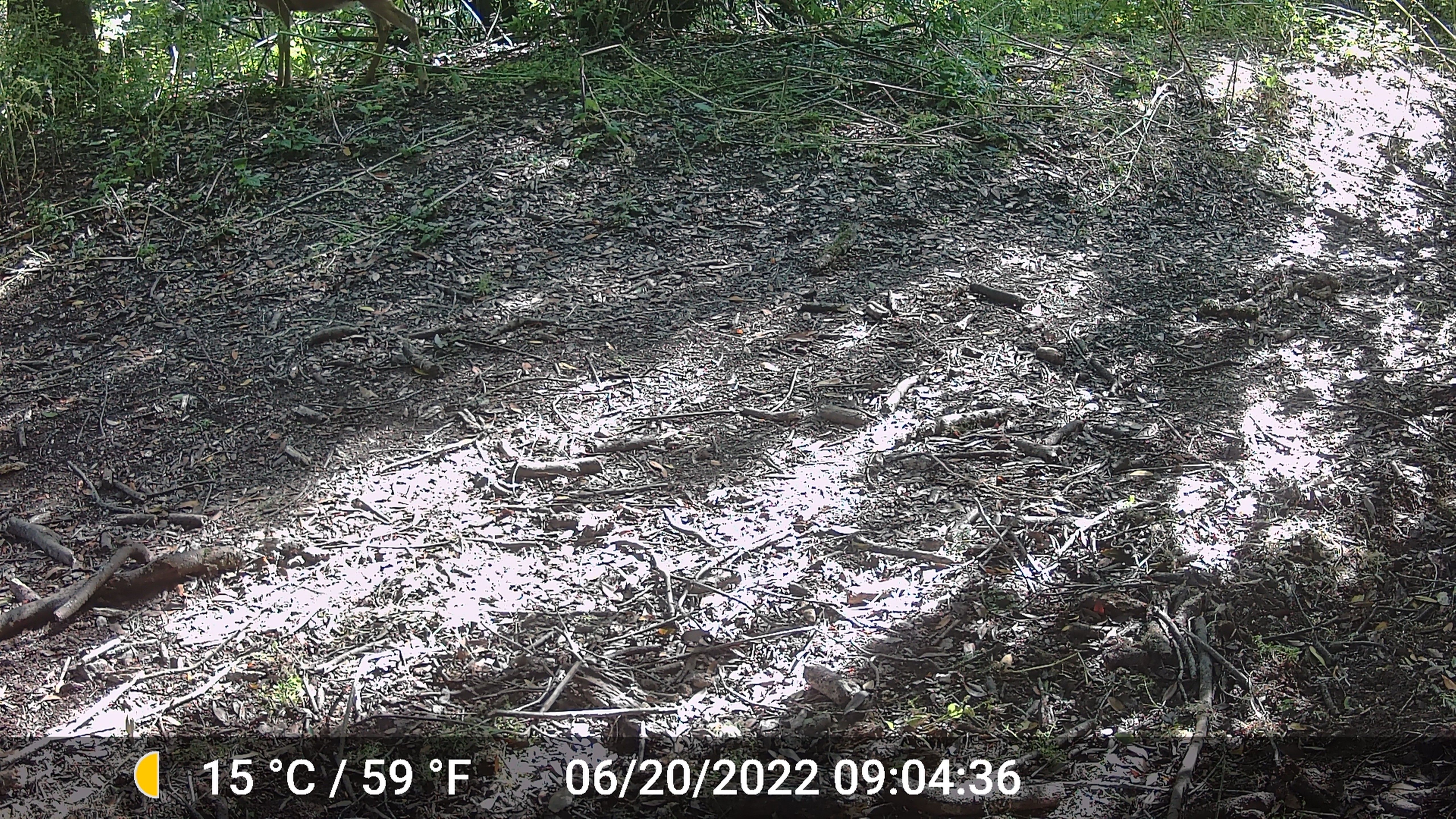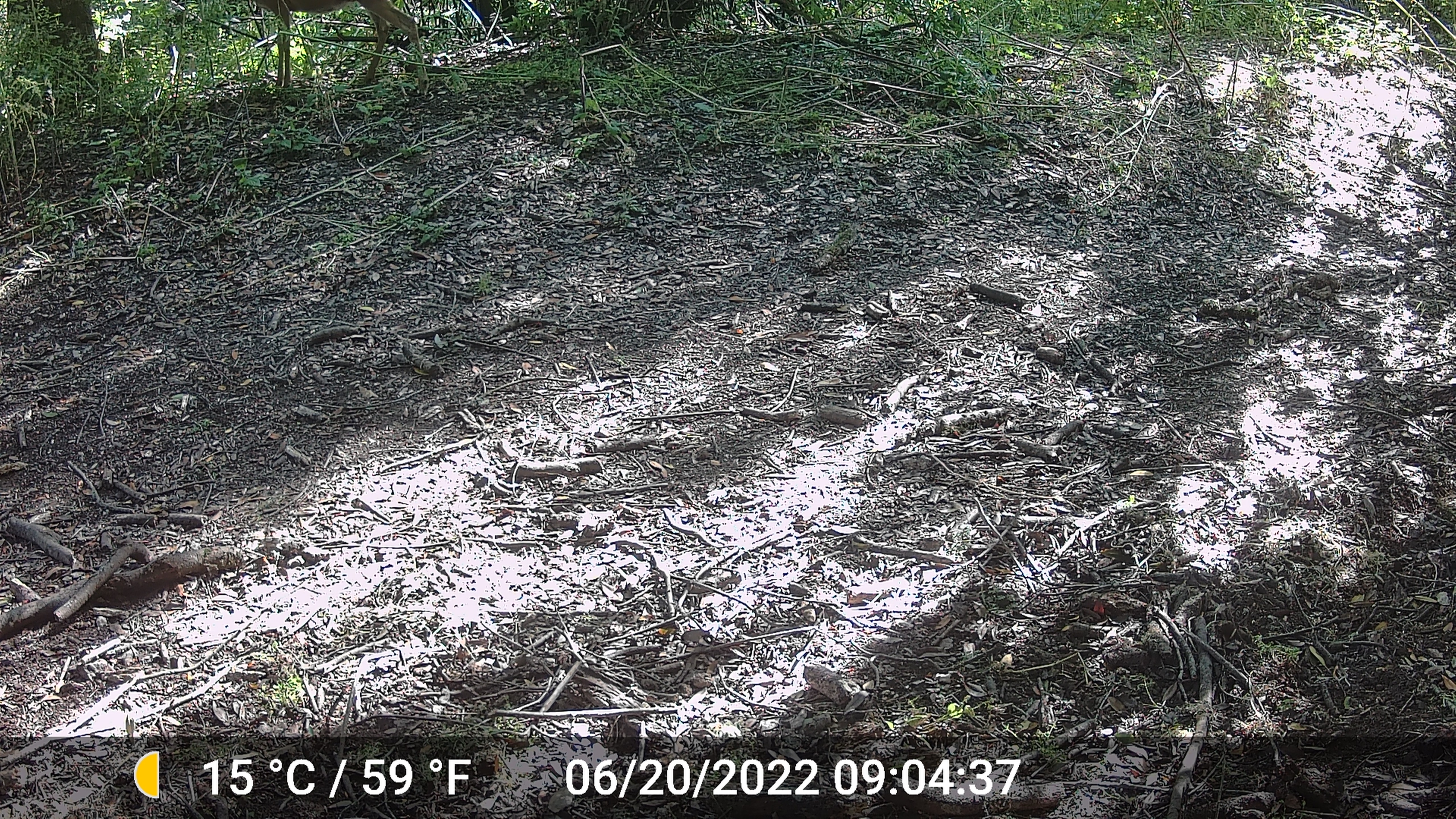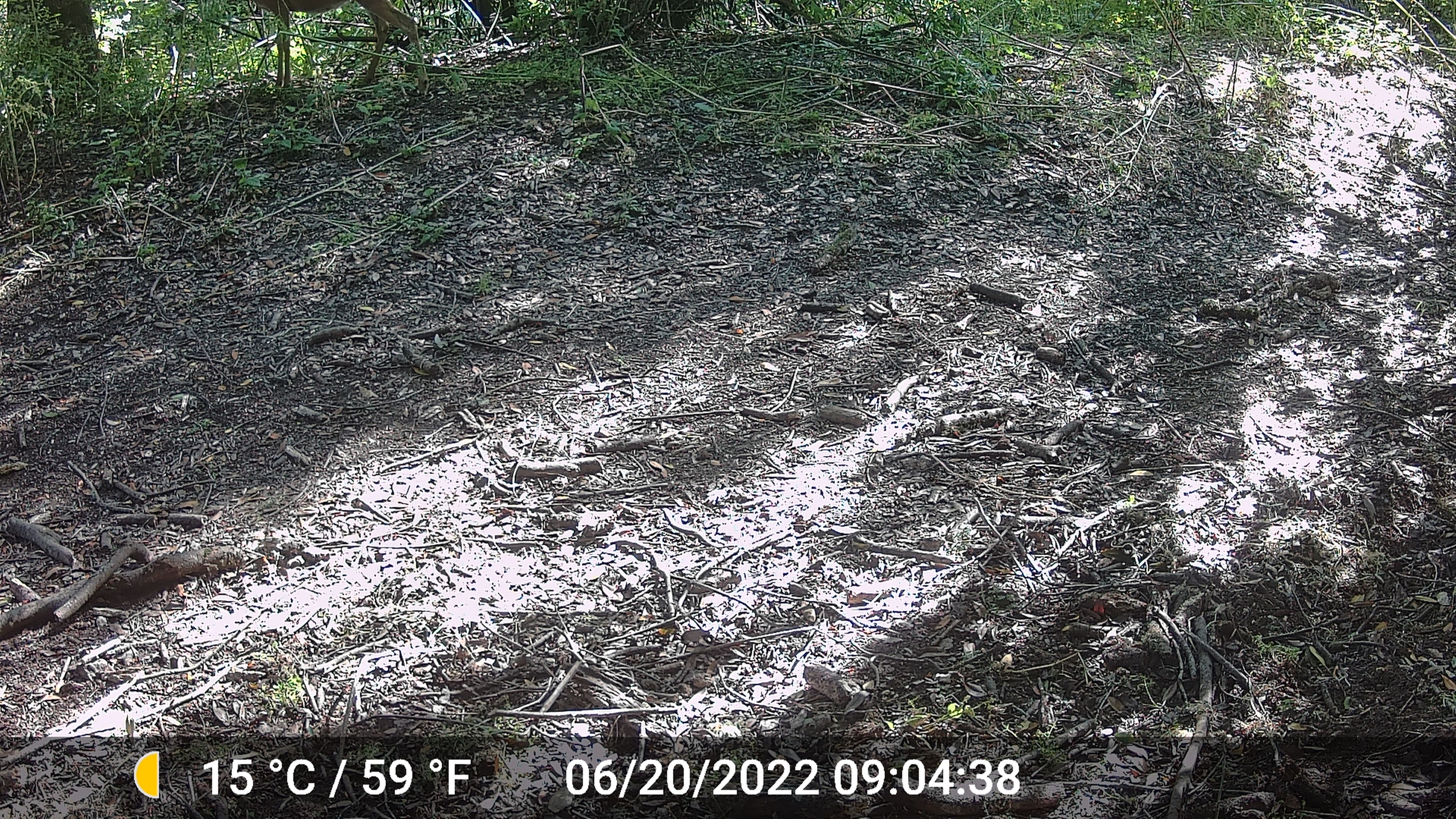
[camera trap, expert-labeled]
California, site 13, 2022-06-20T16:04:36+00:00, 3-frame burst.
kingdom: Animalia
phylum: Chordata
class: Mammalia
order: Artiodactyla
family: Cervidae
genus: Odocoileus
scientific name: Odocoileus hemionus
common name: mule deer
Mule deer (Odocoileus hemionus).